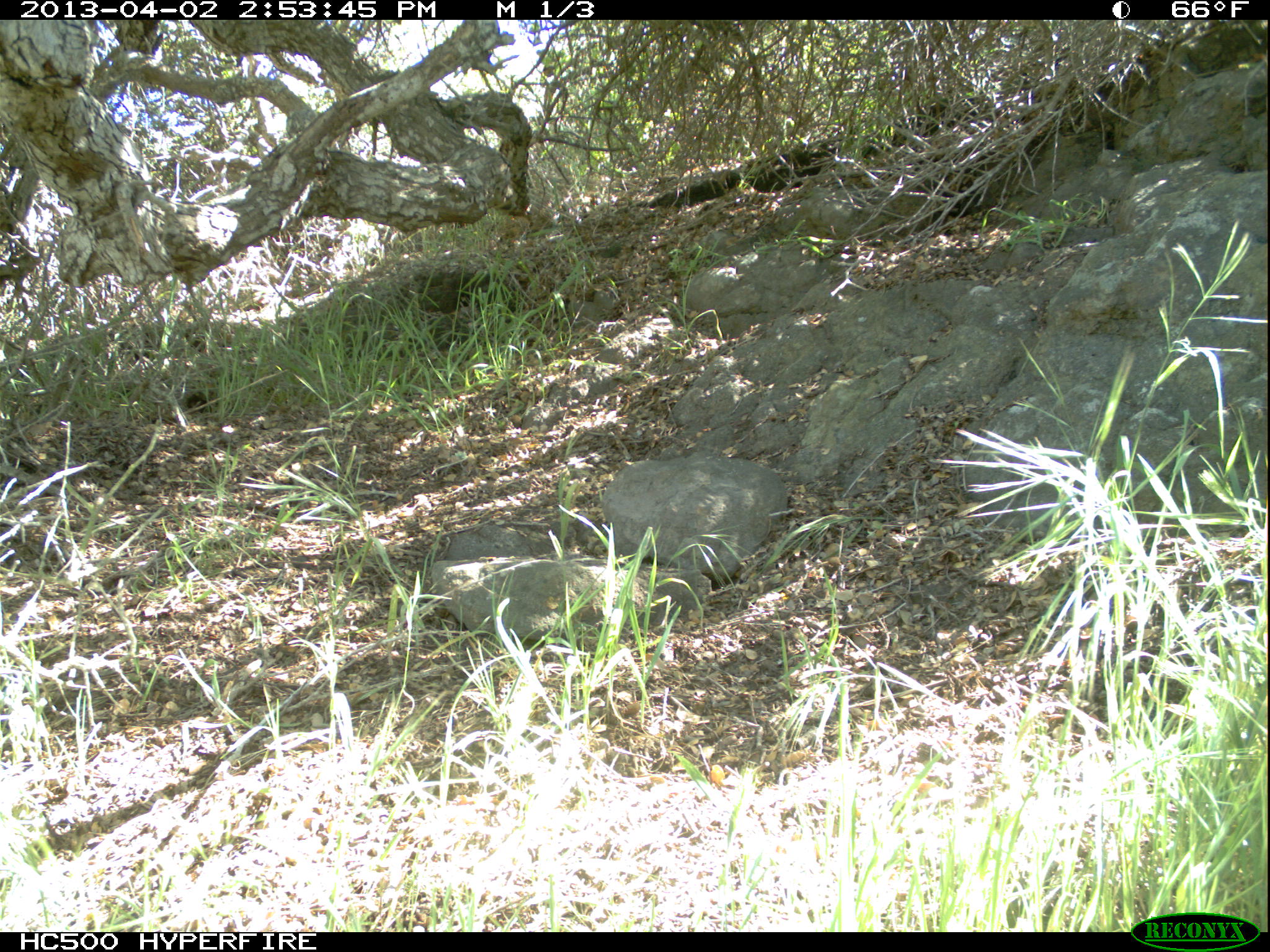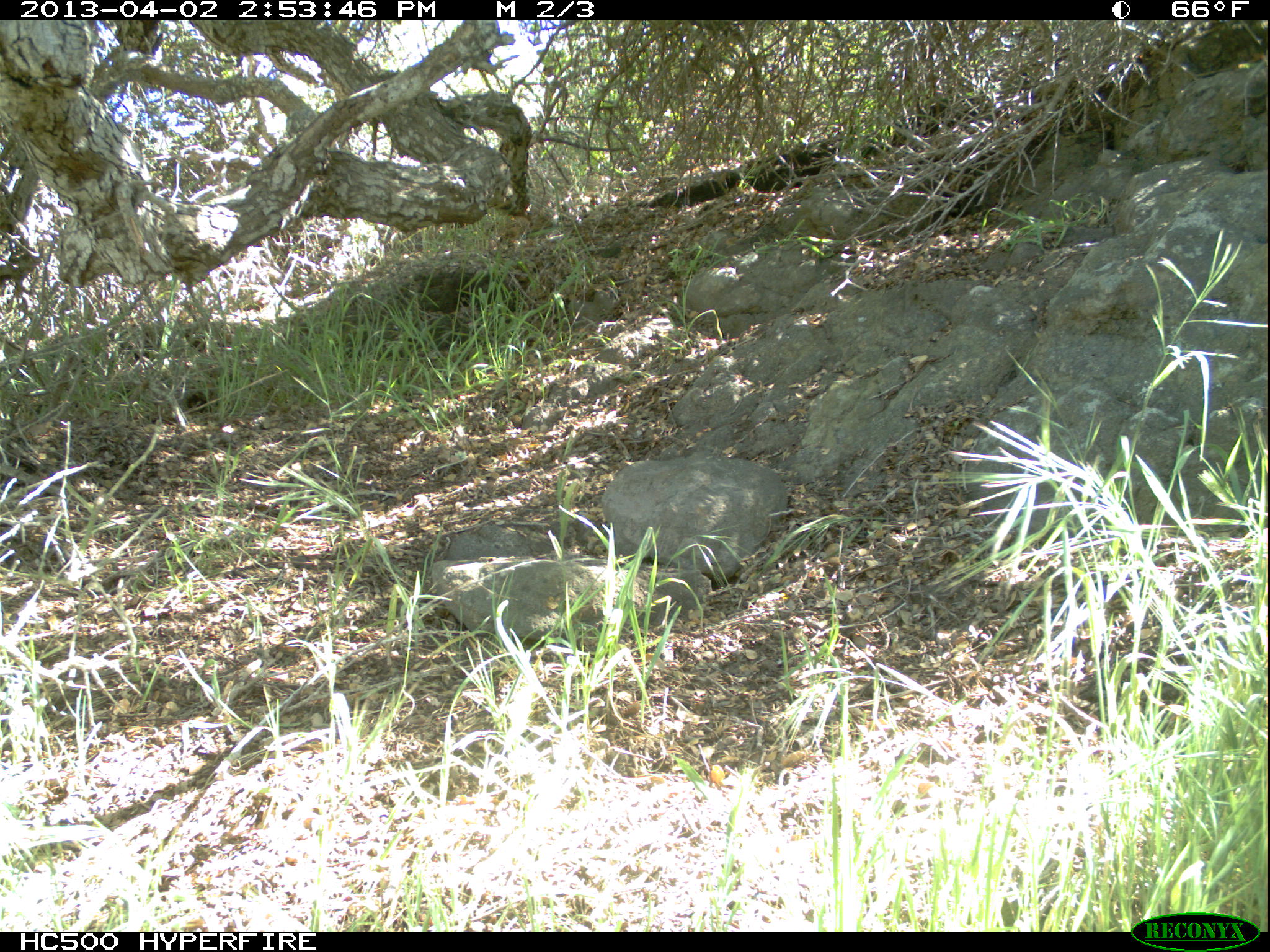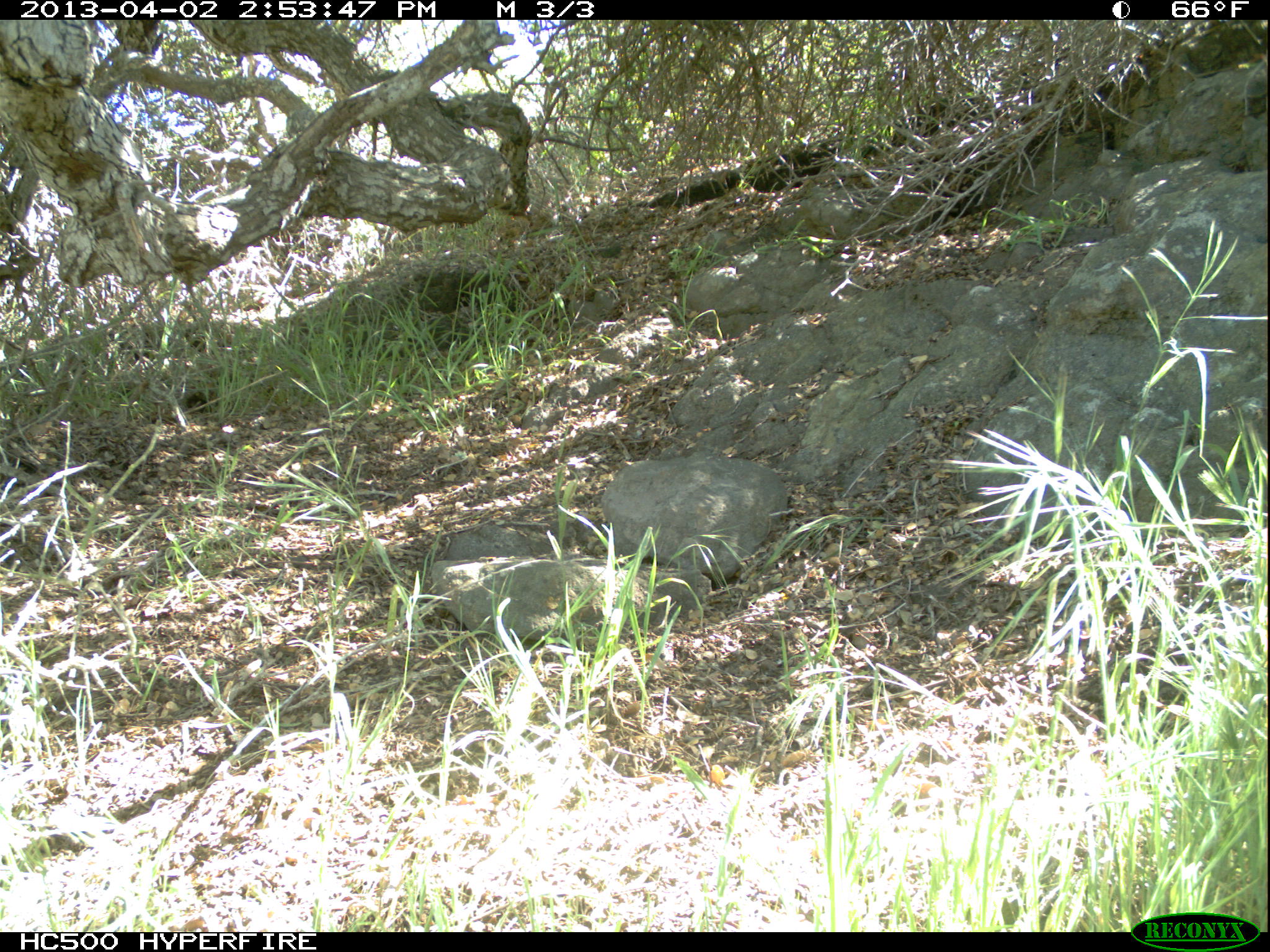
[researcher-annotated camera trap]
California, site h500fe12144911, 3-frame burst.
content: no animal present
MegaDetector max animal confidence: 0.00